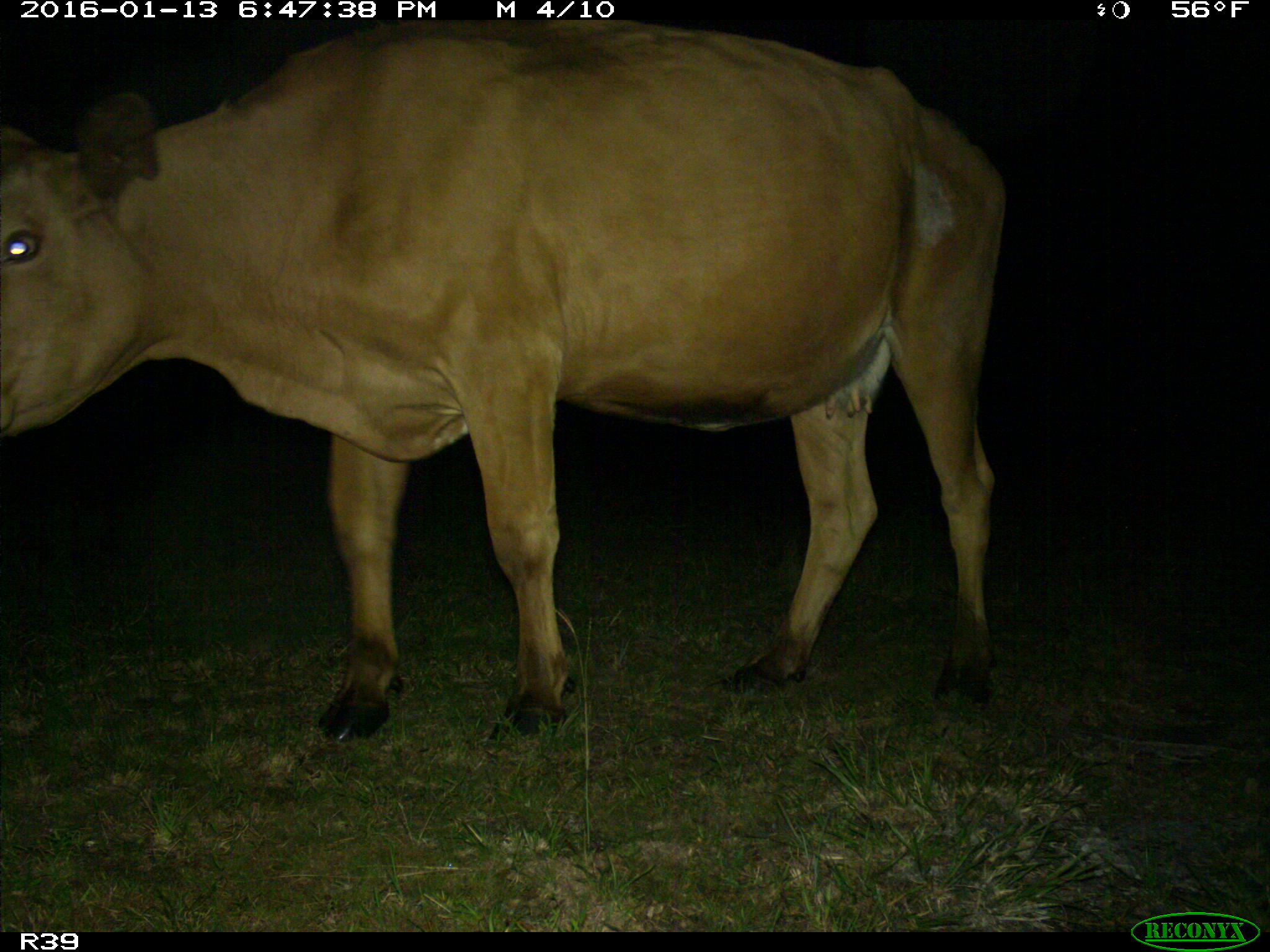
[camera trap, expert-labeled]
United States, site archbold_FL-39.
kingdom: Animalia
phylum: Chordata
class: Mammalia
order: Artiodactyla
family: Bovidae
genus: Bos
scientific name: Bos taurus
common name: domestic cow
Bos taurus (domestic cow).